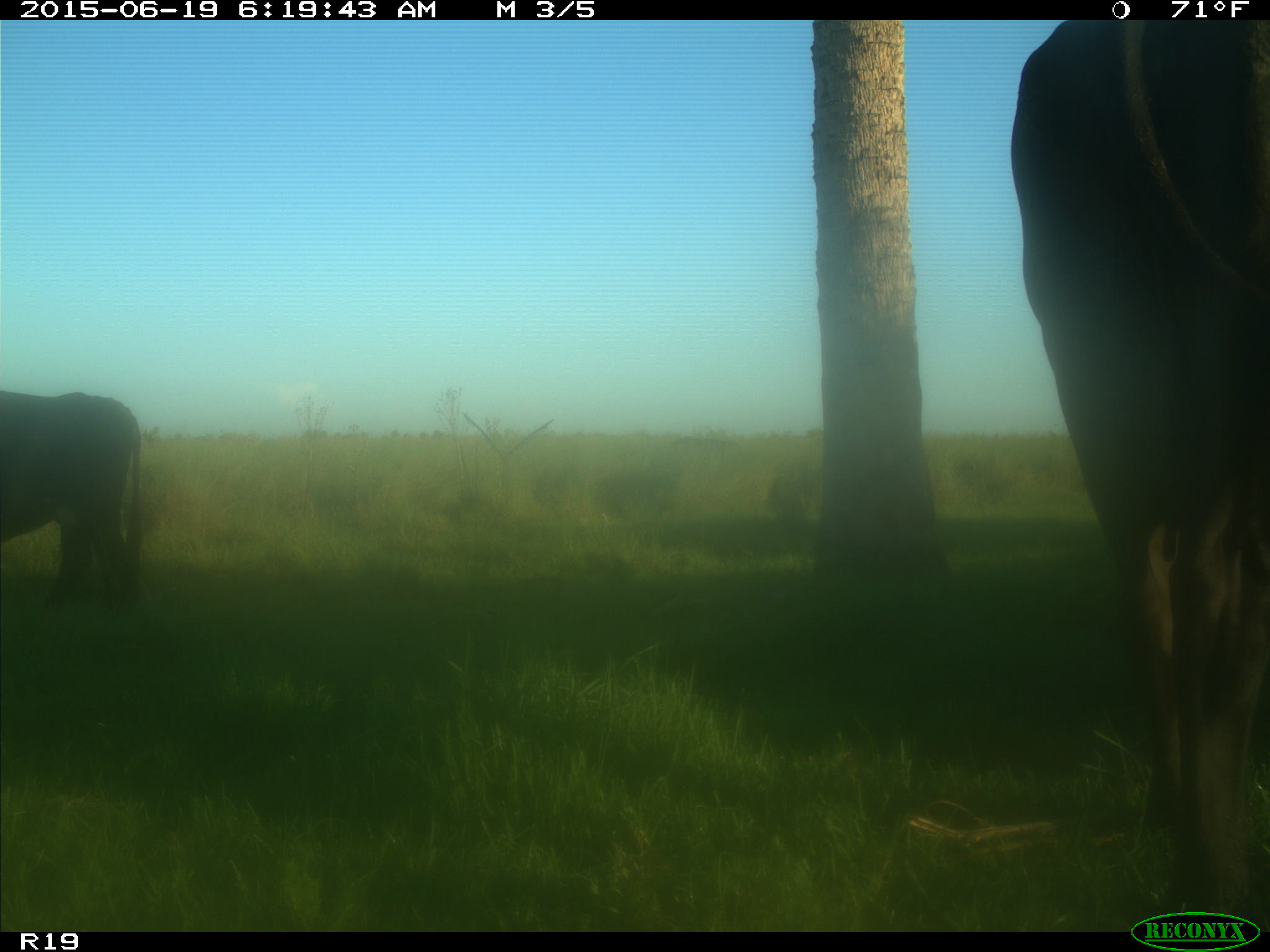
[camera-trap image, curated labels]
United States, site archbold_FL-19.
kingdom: Animalia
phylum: Chordata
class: Mammalia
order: Artiodactyla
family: Bovidae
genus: Bos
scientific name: Bos taurus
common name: domestic cow